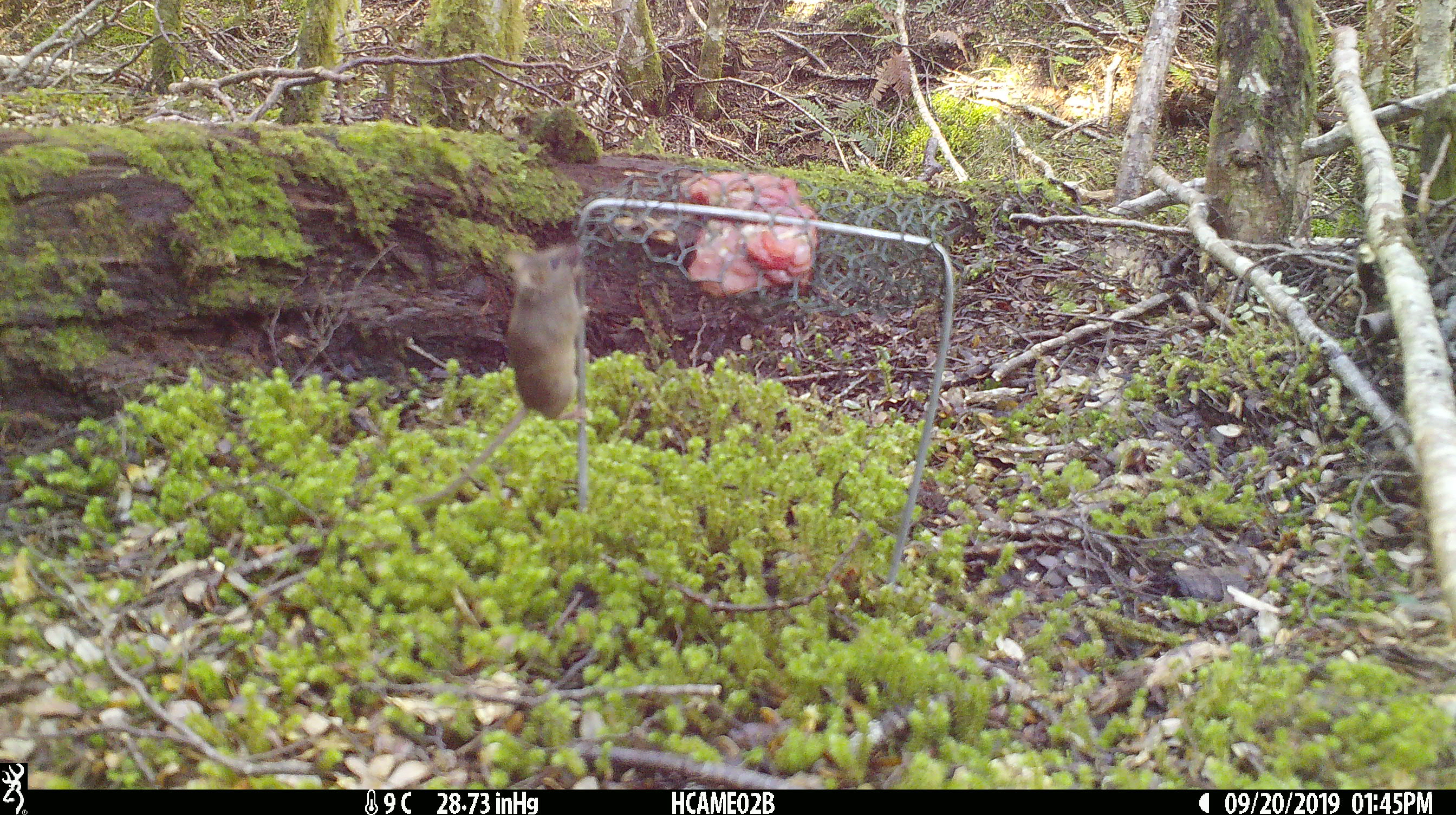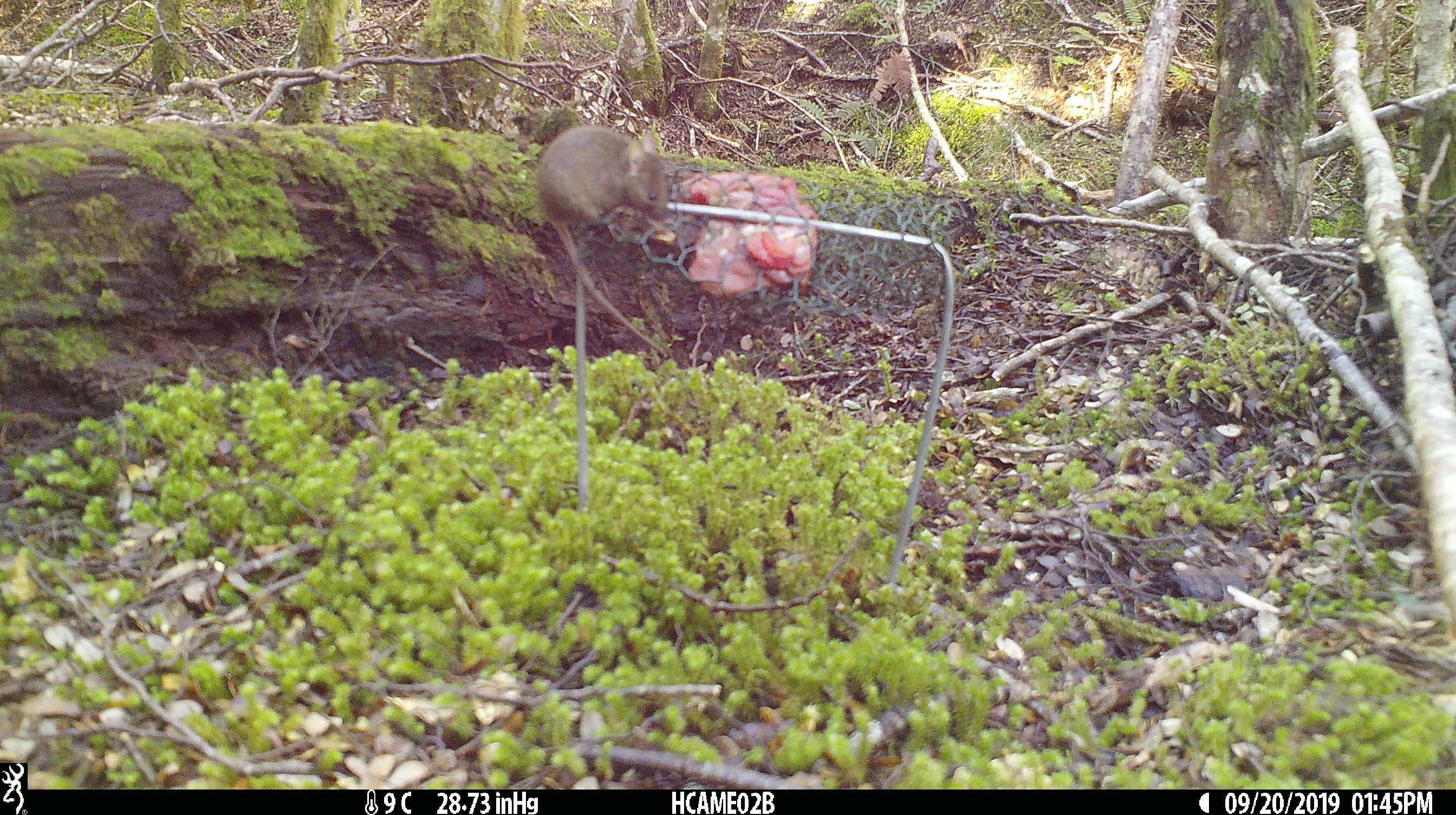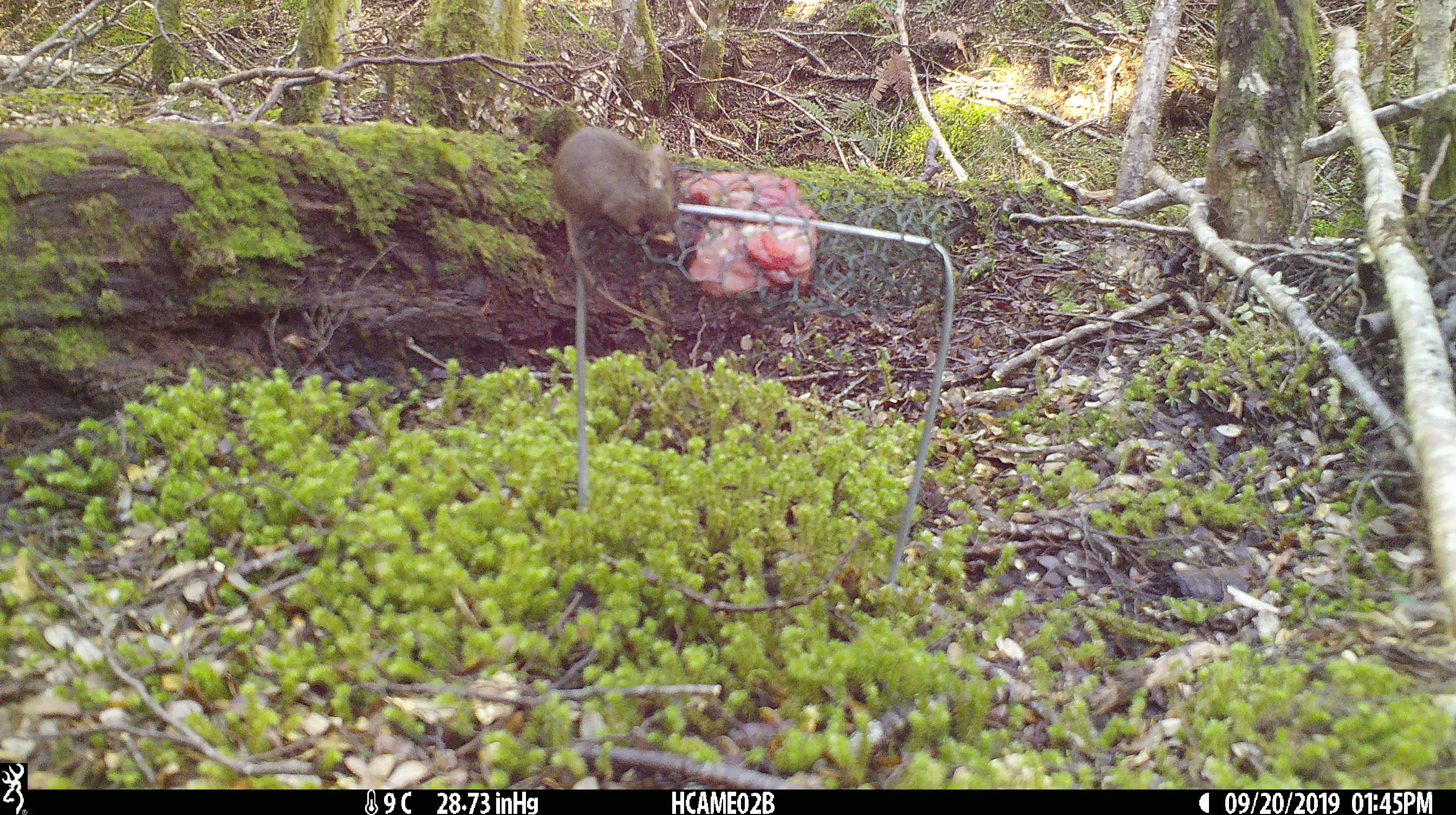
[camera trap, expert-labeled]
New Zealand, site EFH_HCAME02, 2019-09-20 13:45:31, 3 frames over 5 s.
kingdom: Animalia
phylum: Chordata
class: Mammalia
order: Rodentia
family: Muridae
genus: Mus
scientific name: Mus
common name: mouse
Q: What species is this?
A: Mouse (Mus).